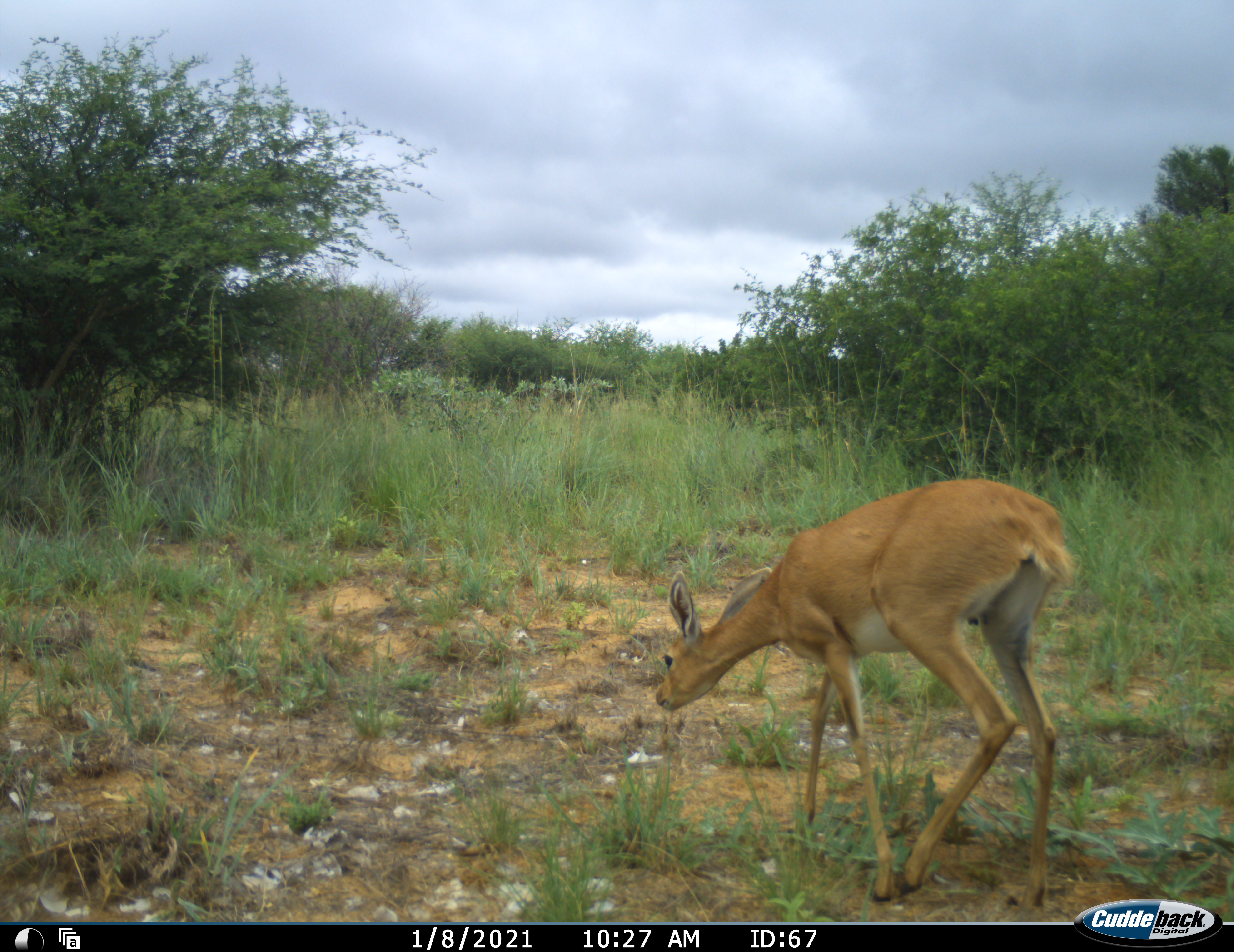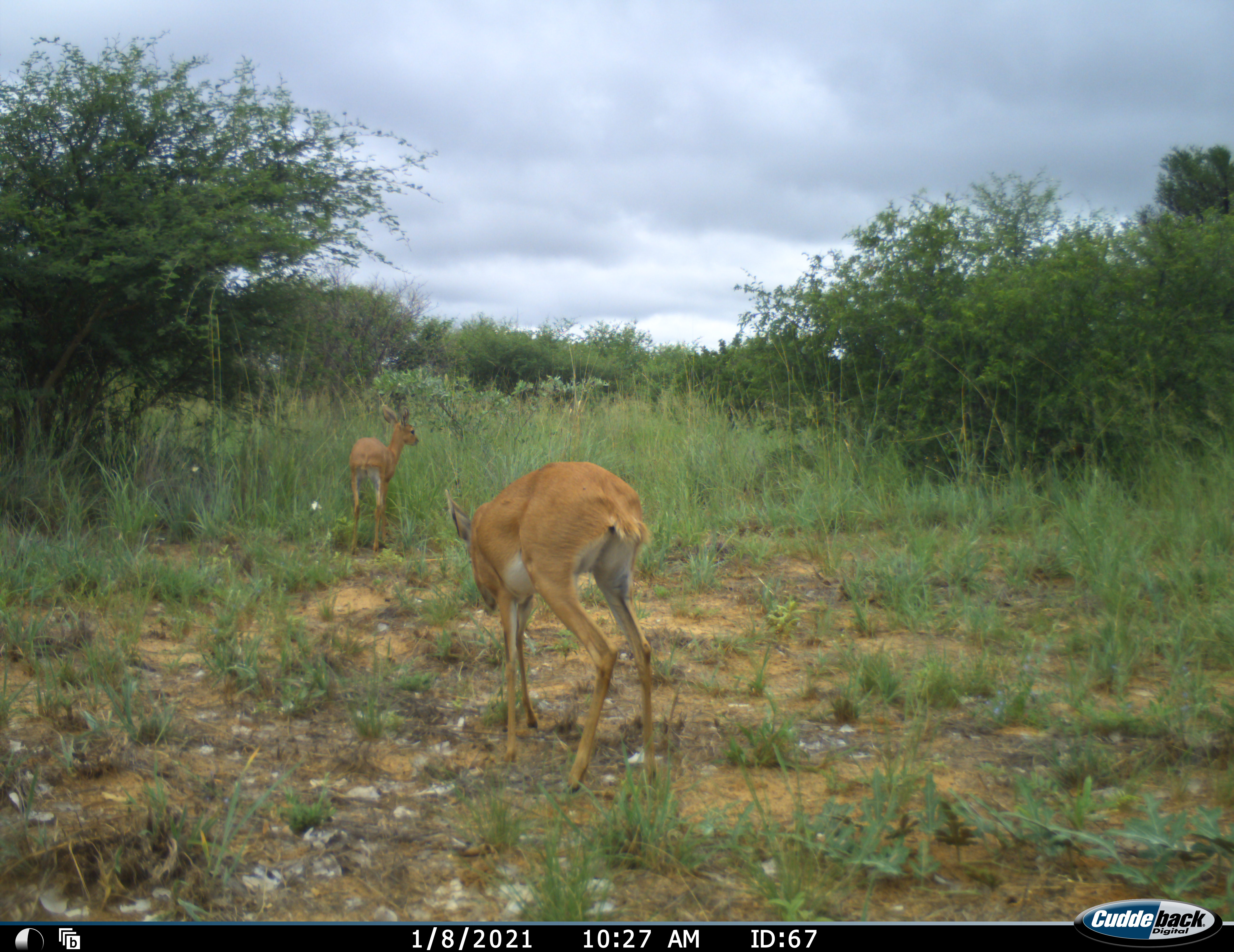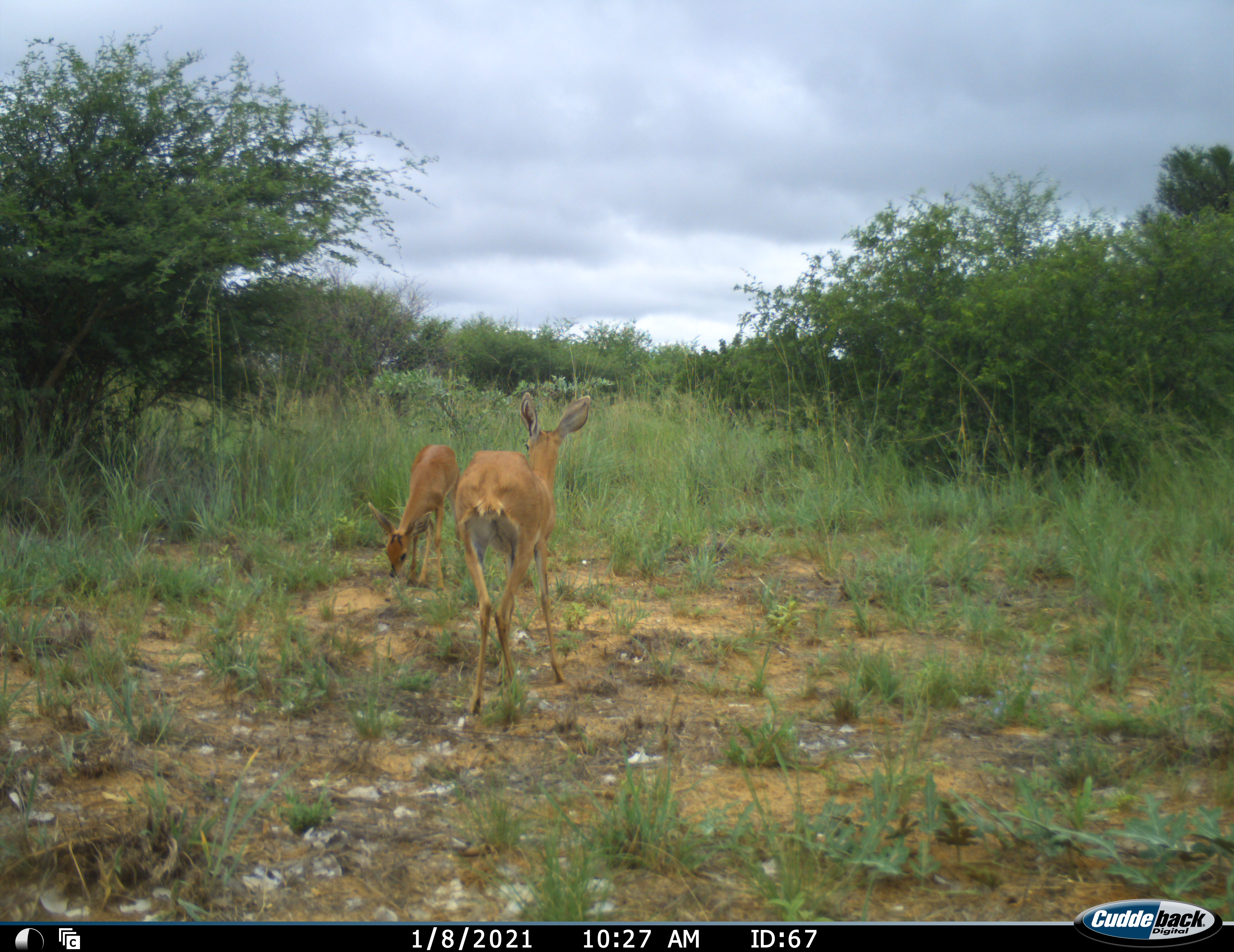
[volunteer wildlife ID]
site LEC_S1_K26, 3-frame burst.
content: unidentified animal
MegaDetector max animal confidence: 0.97